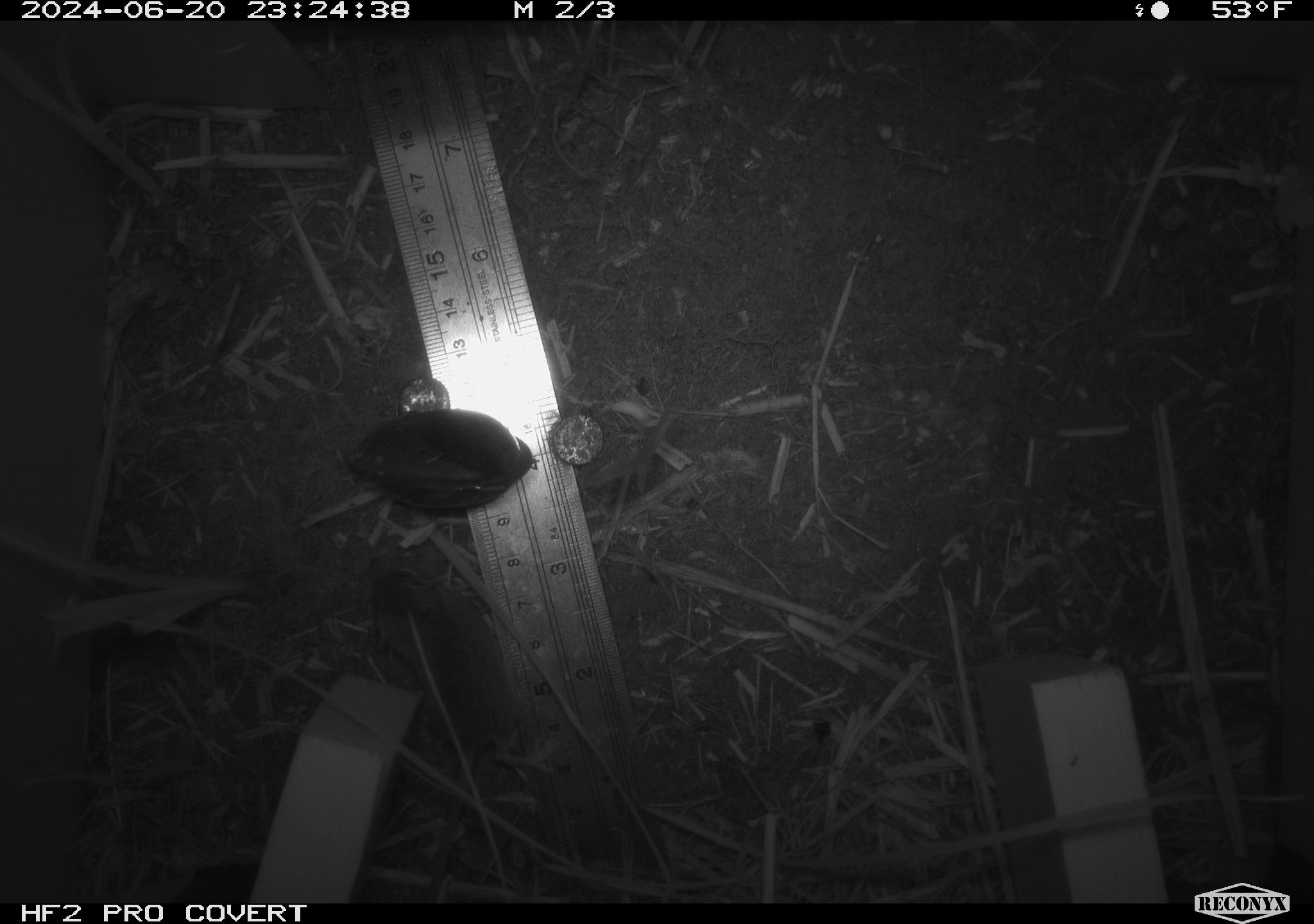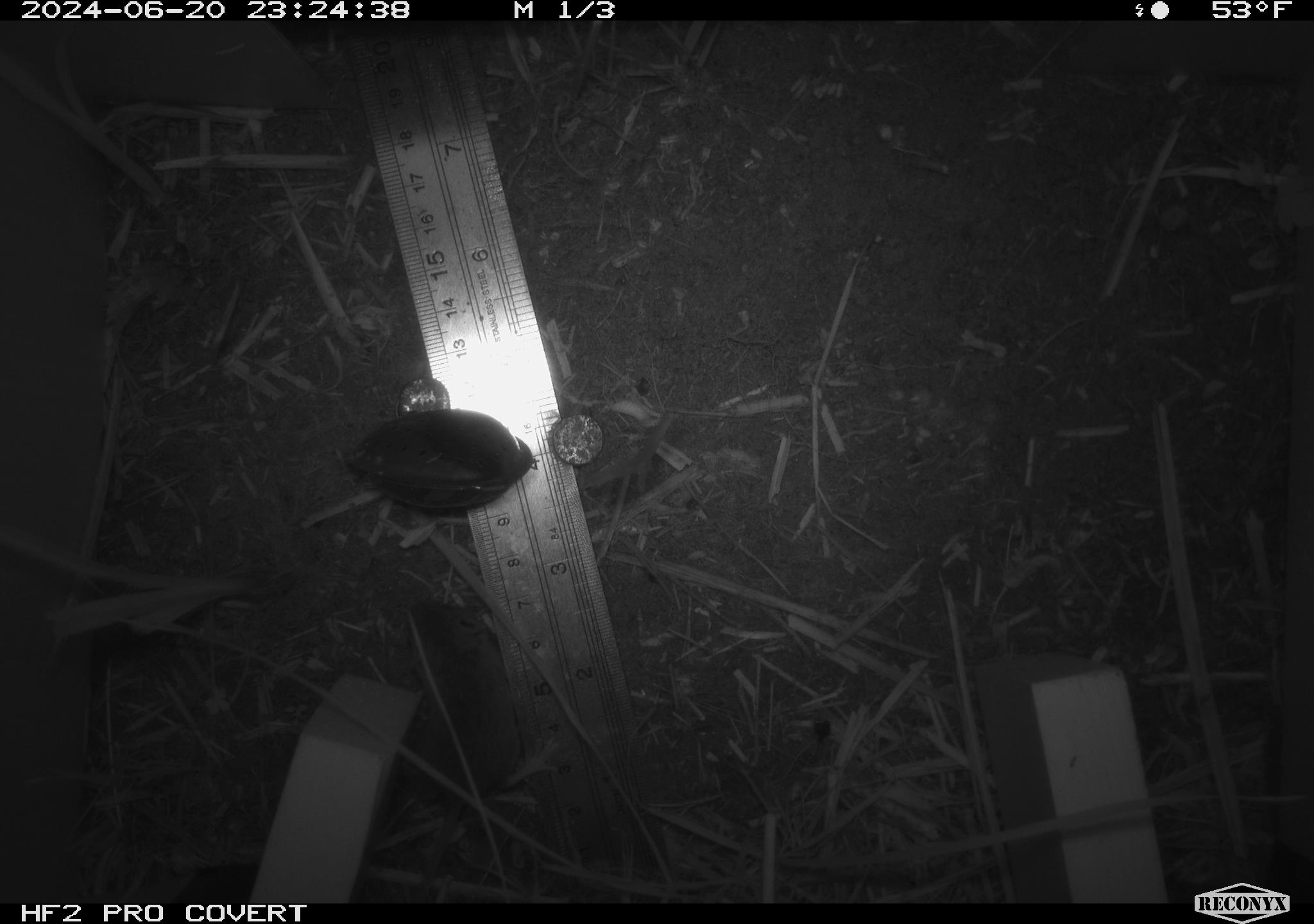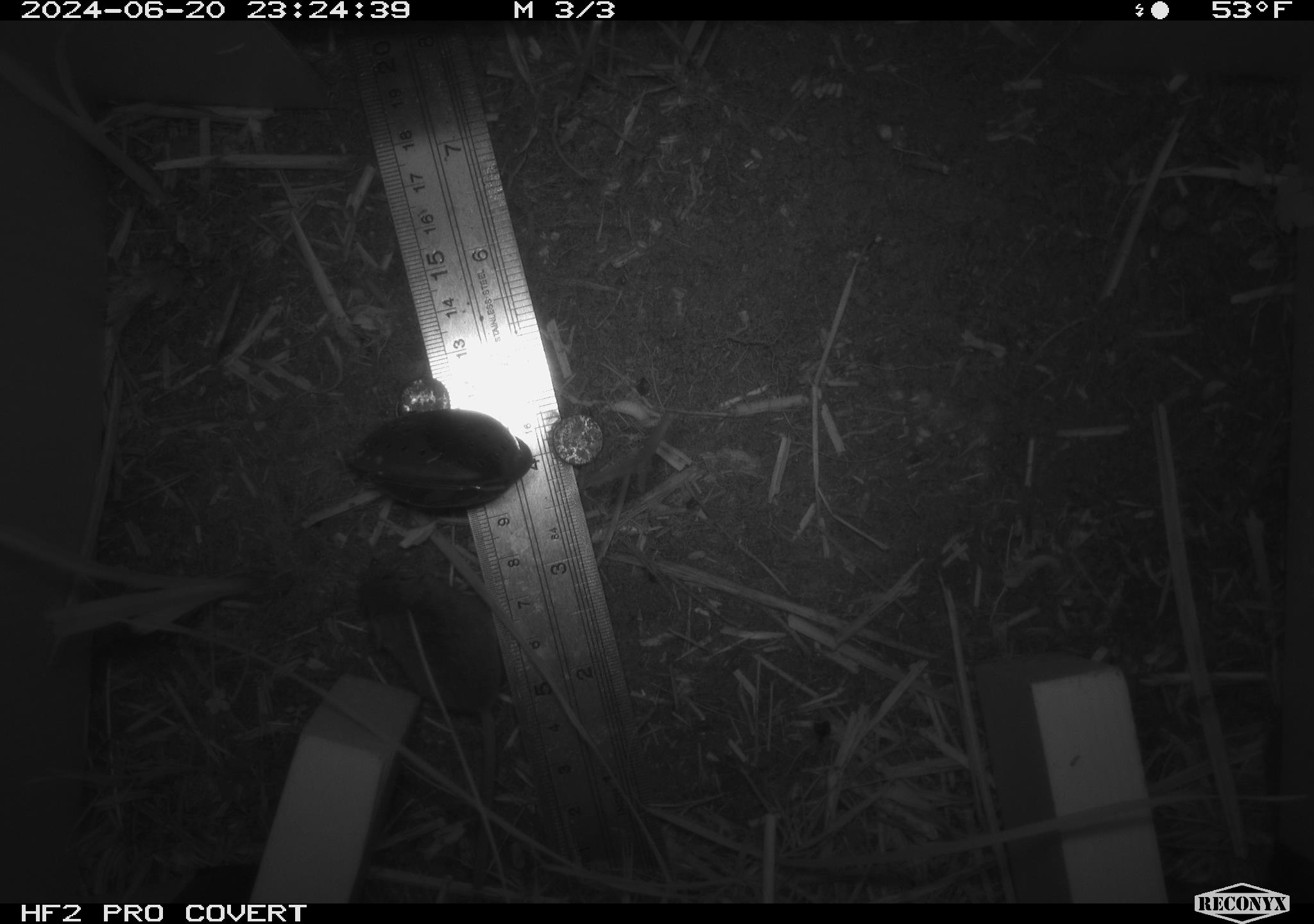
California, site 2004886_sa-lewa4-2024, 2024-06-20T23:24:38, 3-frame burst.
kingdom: Animalia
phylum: Chordata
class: Mammalia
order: Rodentia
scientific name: Rodentia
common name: rodent